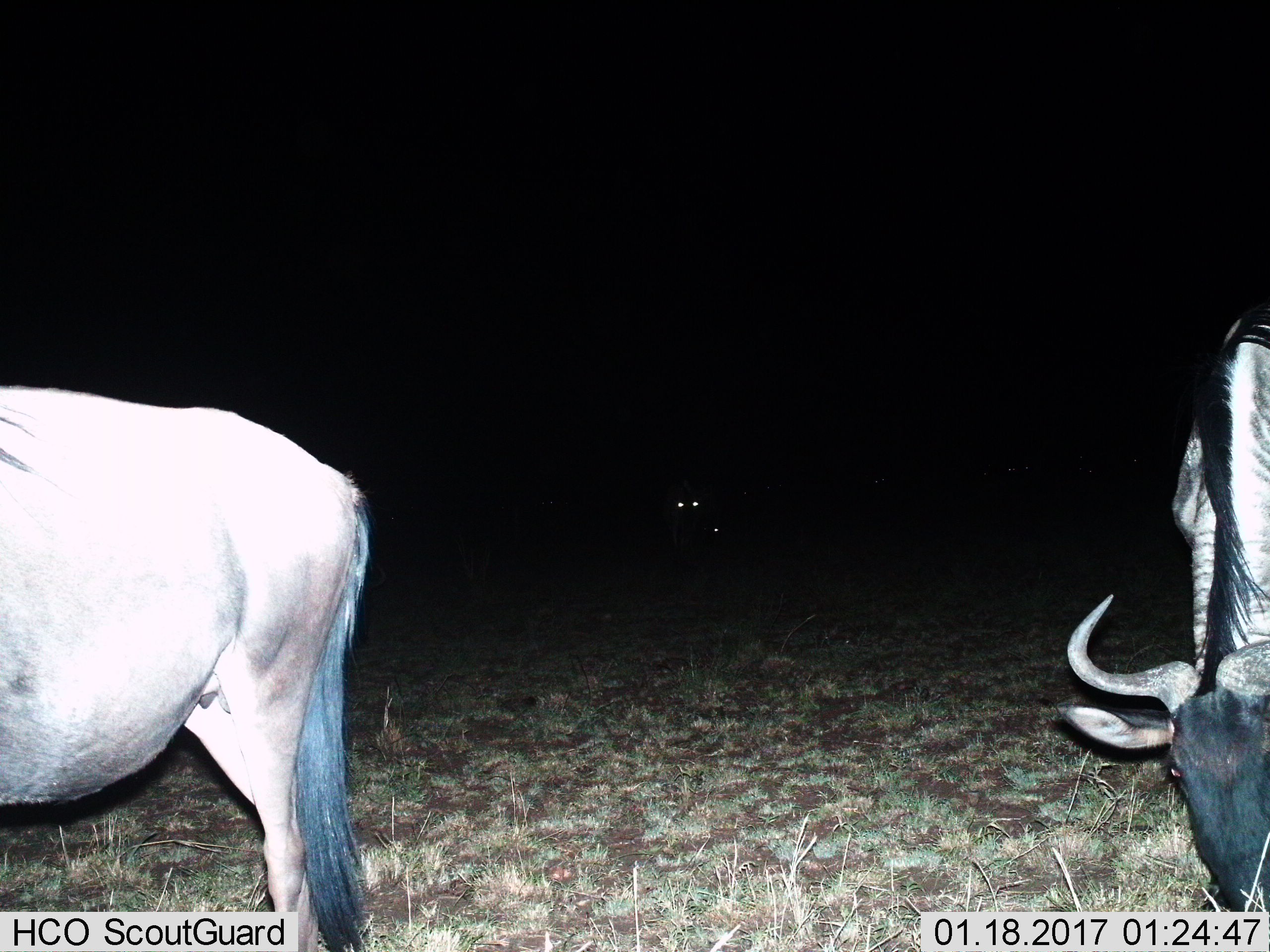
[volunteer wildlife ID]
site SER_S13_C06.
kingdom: Animalia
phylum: Chordata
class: Mammalia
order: Artiodactyla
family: Bovidae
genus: Connochaetes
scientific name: Connochaetes taurinus taurinus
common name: blue wildebeest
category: wildebeestblue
Wildebeestblue (blue wildebeest) (Connochaetes taurinus taurinus), count 3. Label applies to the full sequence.